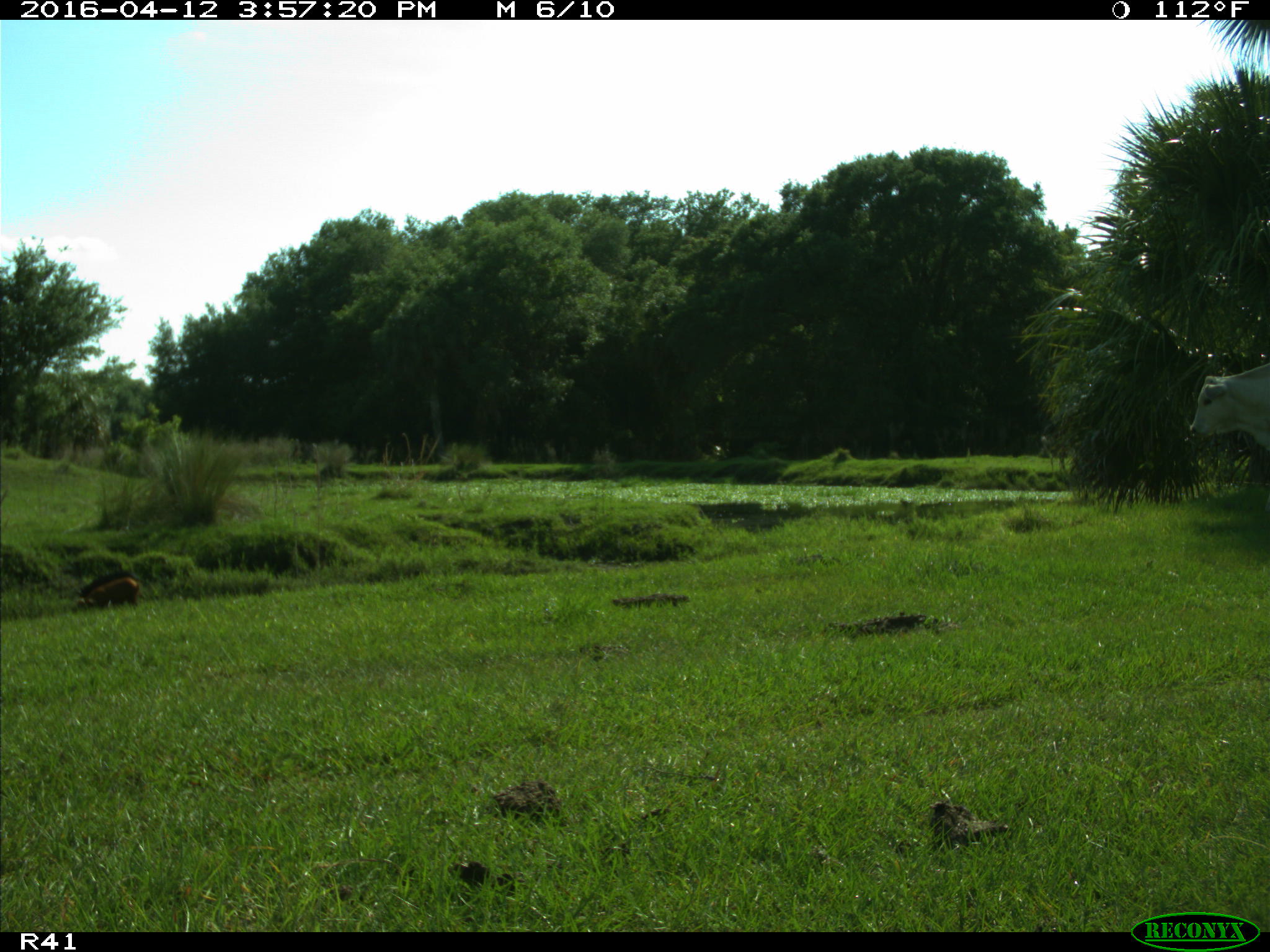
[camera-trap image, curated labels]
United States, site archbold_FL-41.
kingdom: Animalia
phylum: Chordata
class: Mammalia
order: Artiodactyla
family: Suidae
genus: Sus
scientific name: Sus scrofa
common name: wild boar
Sus scrofa (wild boar).